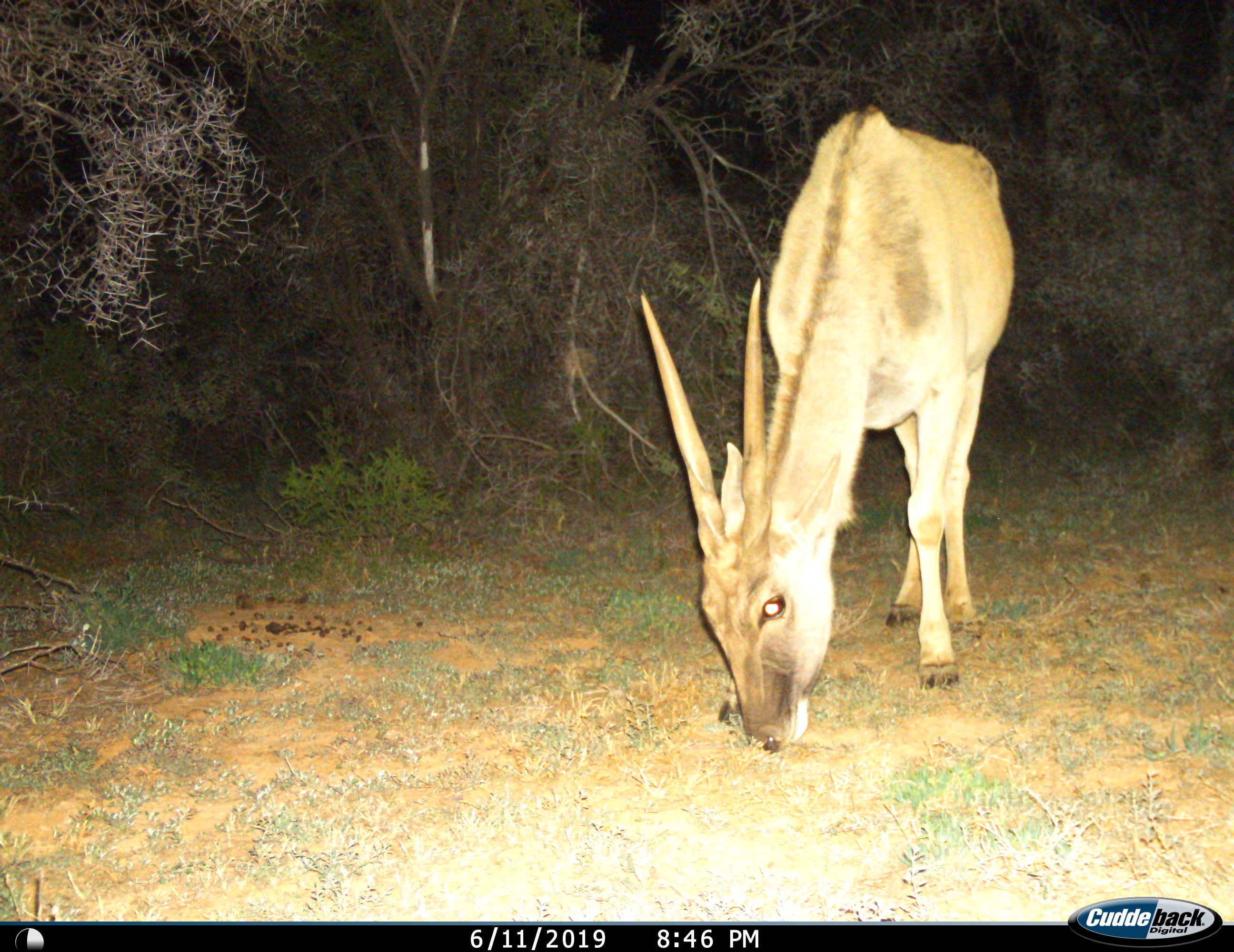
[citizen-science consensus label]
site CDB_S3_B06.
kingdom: Animalia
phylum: Chordata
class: Mammalia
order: Artiodactyla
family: Bovidae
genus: Tragelaphus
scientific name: Tragelaphus oryx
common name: eland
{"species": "eland (Tragelaphus oryx)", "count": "1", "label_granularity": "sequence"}